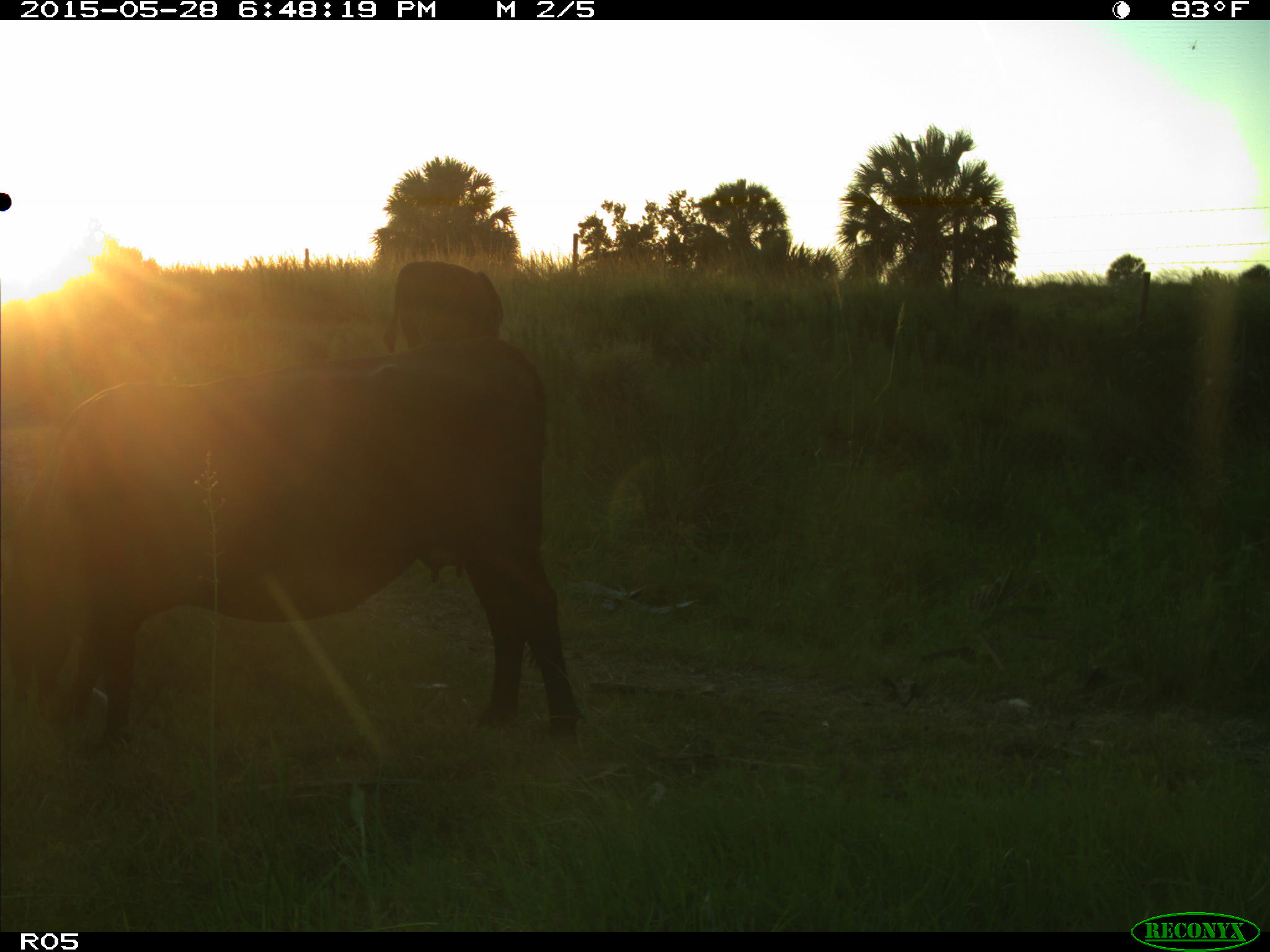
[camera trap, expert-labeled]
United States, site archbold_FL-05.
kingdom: Animalia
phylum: Chordata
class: Mammalia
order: Artiodactyla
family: Bovidae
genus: Bos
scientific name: Bos taurus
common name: domestic cow